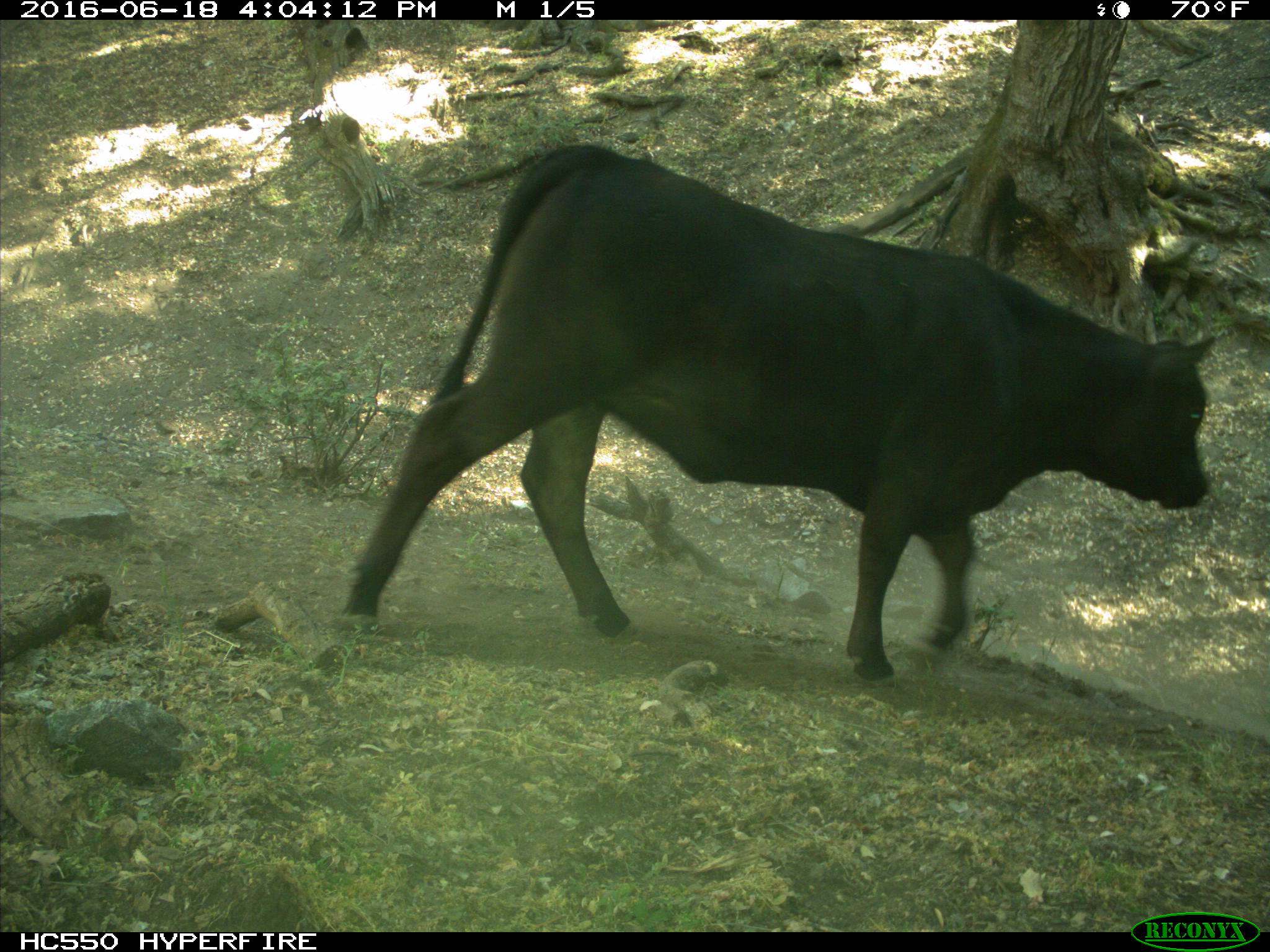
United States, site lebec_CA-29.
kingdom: Animalia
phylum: Chordata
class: Mammalia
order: Artiodactyla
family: Bovidae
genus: Bos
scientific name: Bos taurus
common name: domestic cow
Bos taurus (domestic cow).